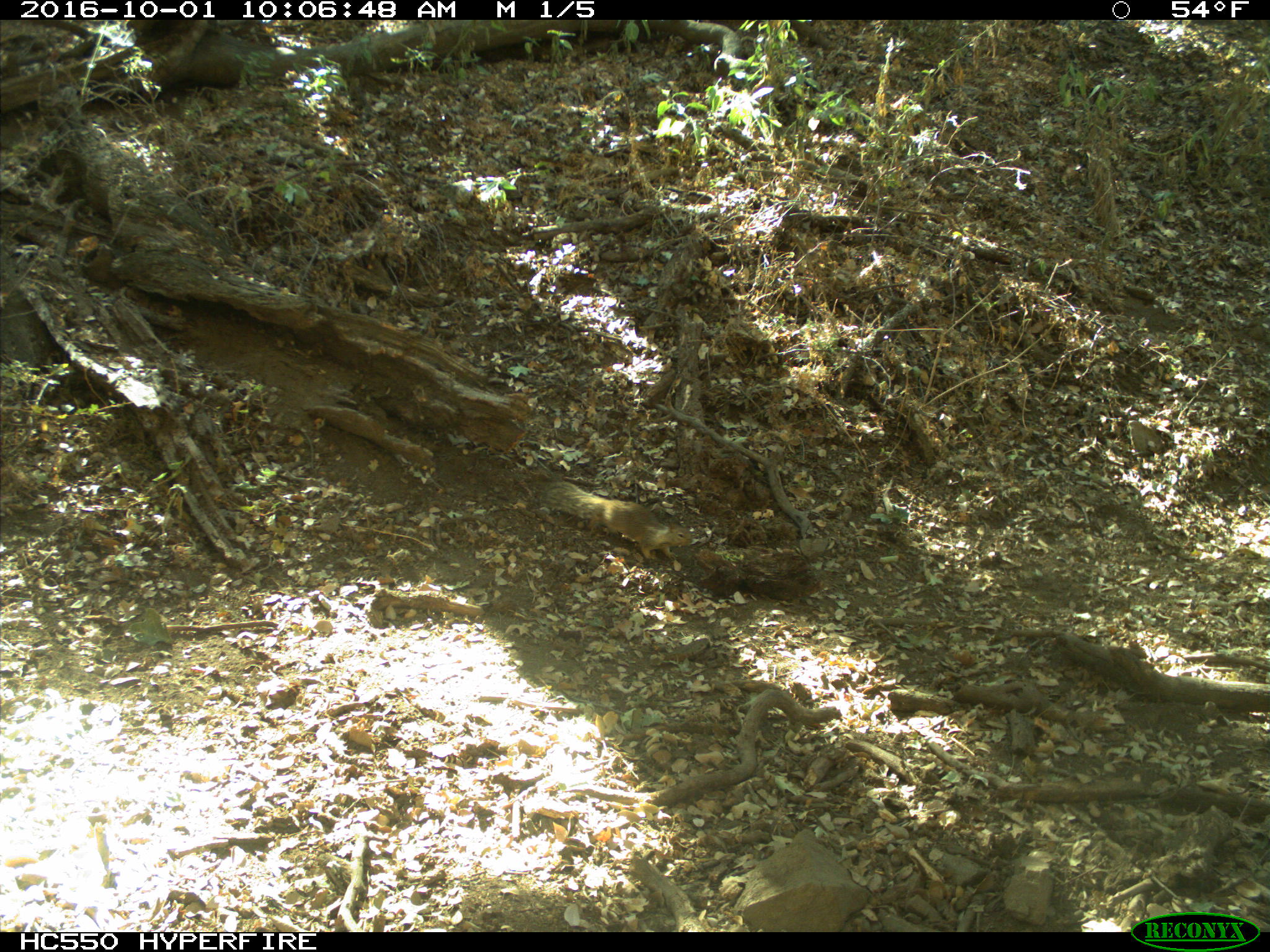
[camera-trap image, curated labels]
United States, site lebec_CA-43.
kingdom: Animalia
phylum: Chordata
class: Mammalia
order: Rodentia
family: Sciuridae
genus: Otospermophilus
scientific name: Otospermophilus beecheyi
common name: california ground squirrel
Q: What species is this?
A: Otospermophilus beecheyi (california ground squirrel).